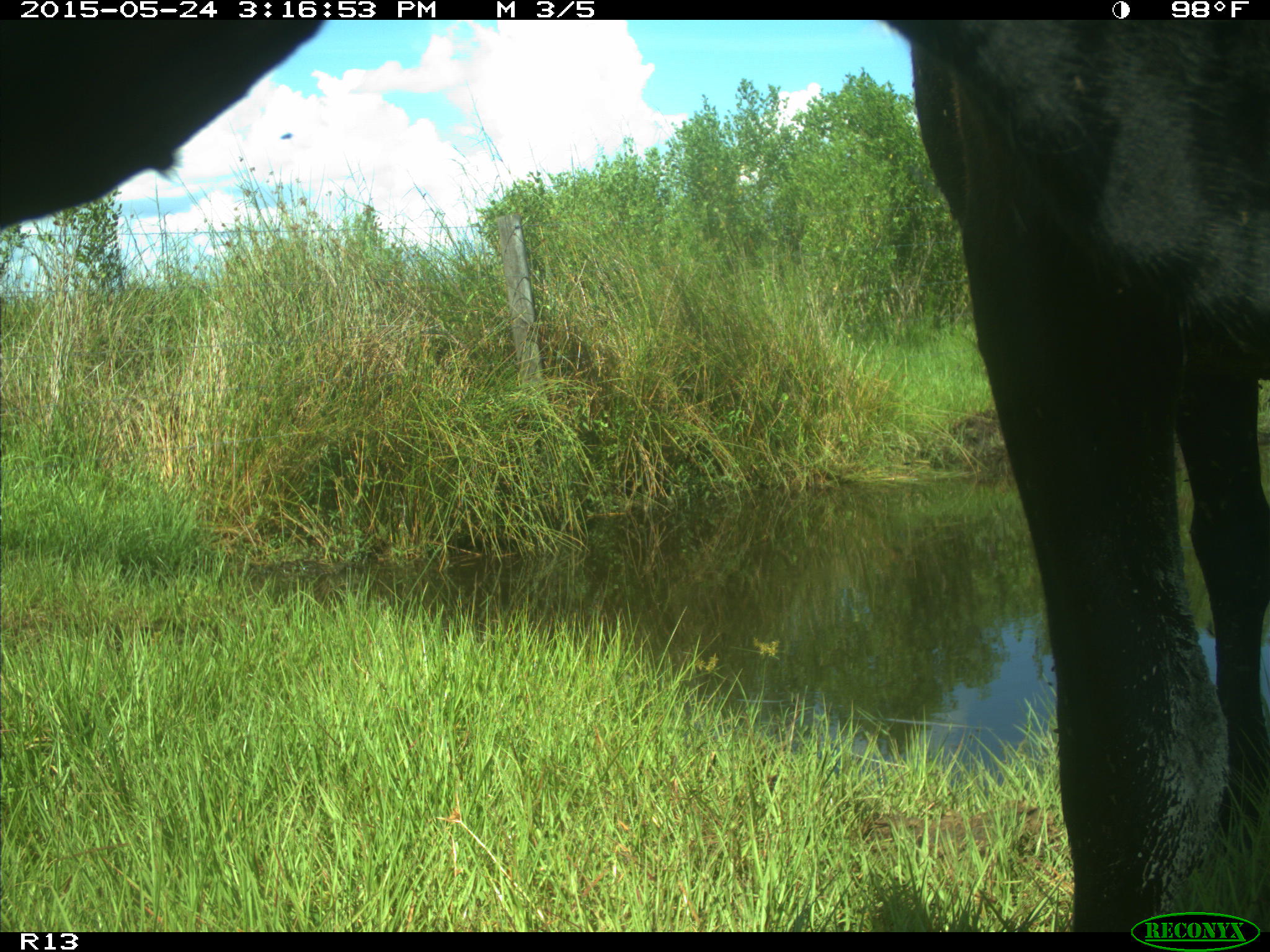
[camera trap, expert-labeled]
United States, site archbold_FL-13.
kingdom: Animalia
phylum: Chordata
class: Mammalia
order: Artiodactyla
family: Bovidae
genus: Bos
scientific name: Bos taurus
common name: domestic cow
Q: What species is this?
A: Bos taurus (domestic cow).